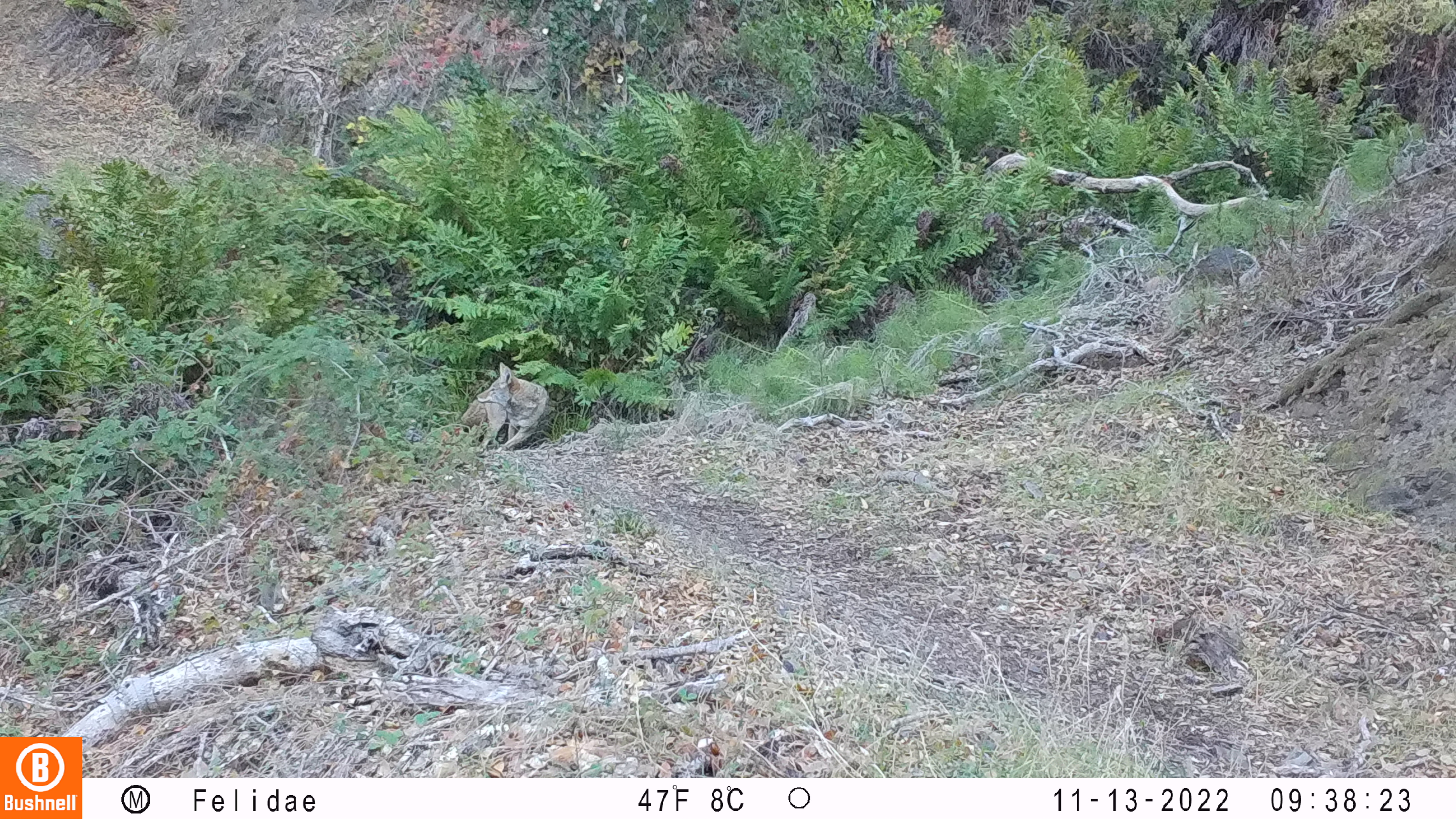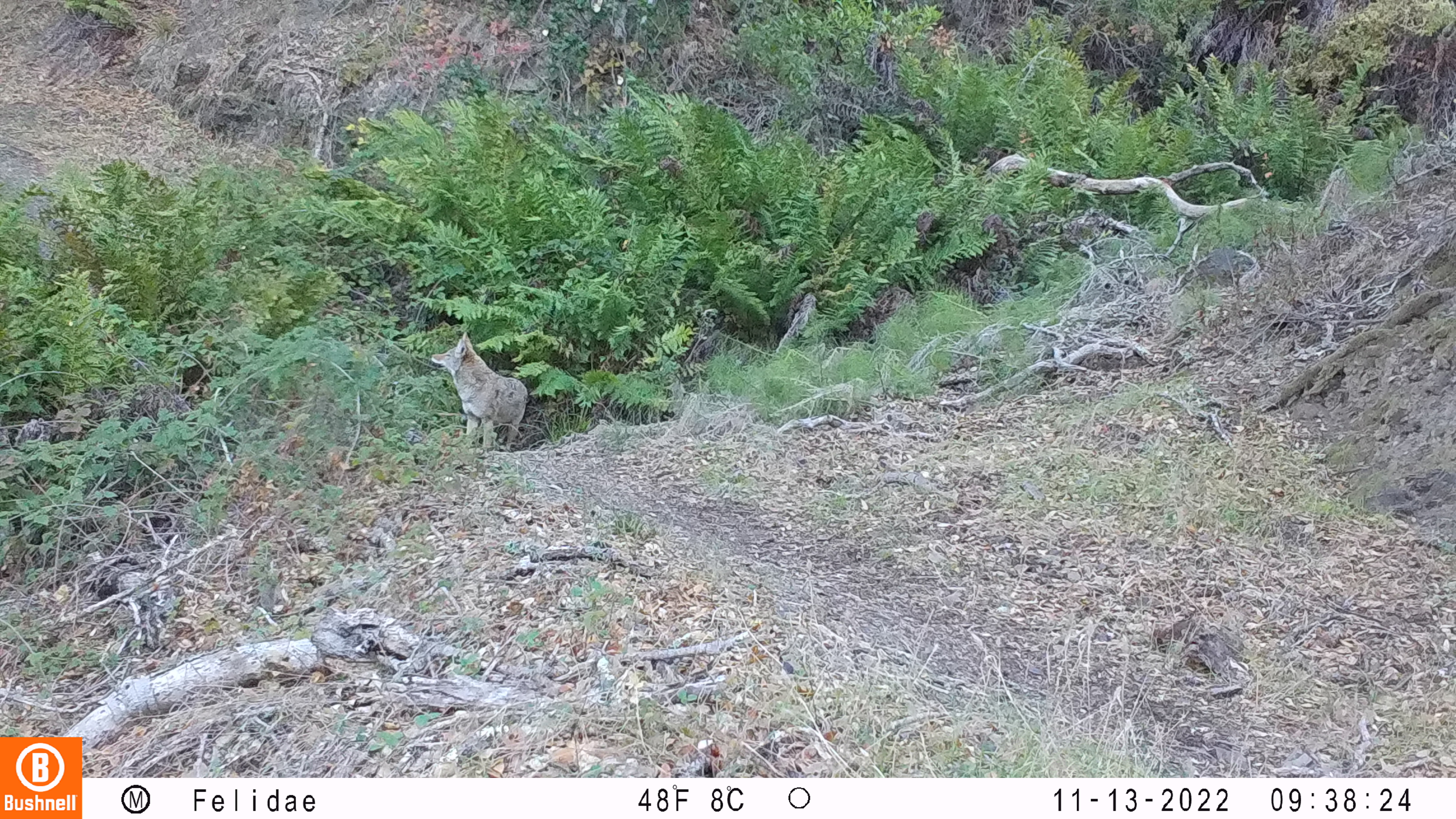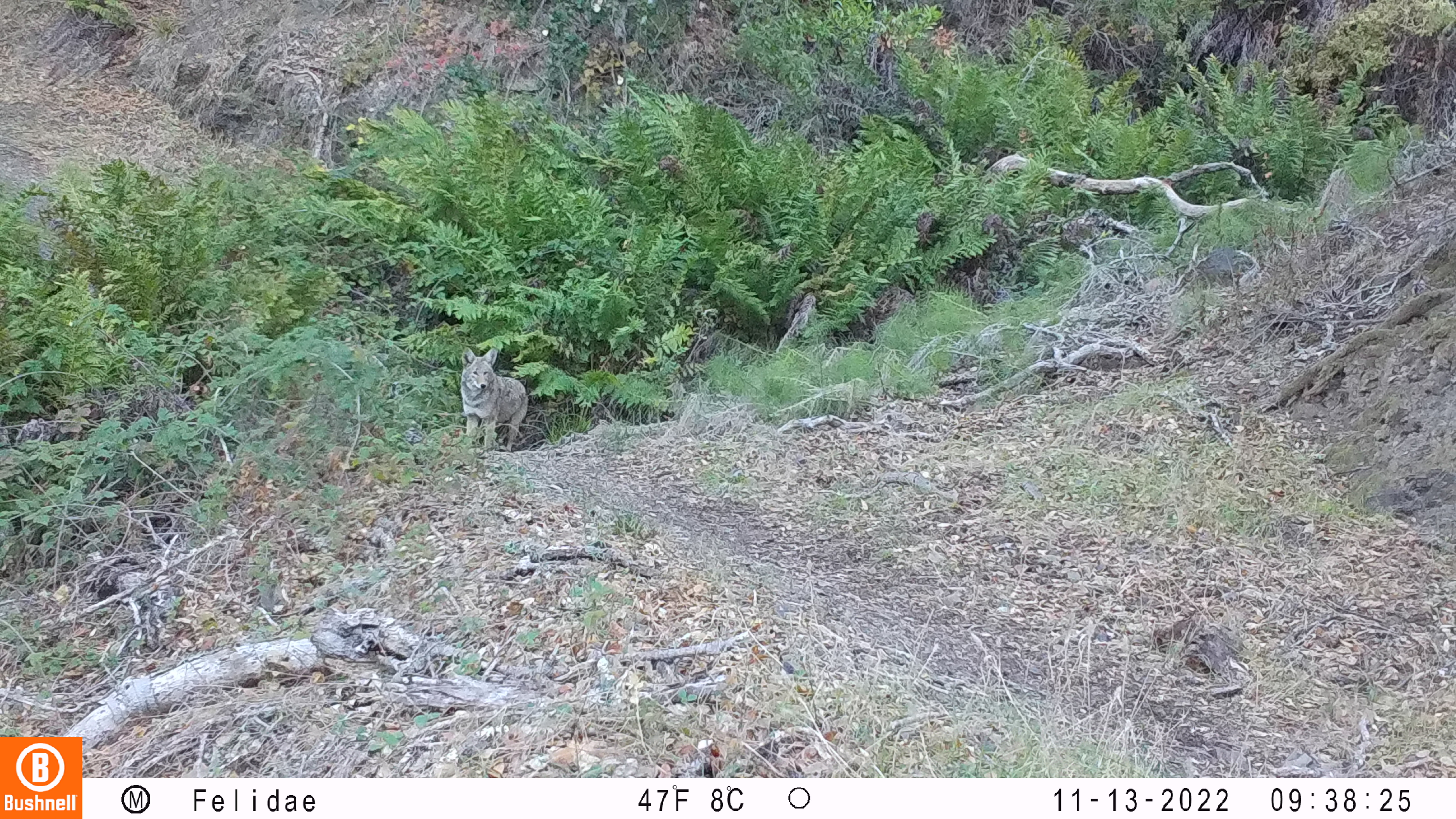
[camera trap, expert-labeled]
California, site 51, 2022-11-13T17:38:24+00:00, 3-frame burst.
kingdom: Animalia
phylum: Chordata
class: Mammalia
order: Carnivora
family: Canidae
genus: Canis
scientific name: Canis latrans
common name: coyote